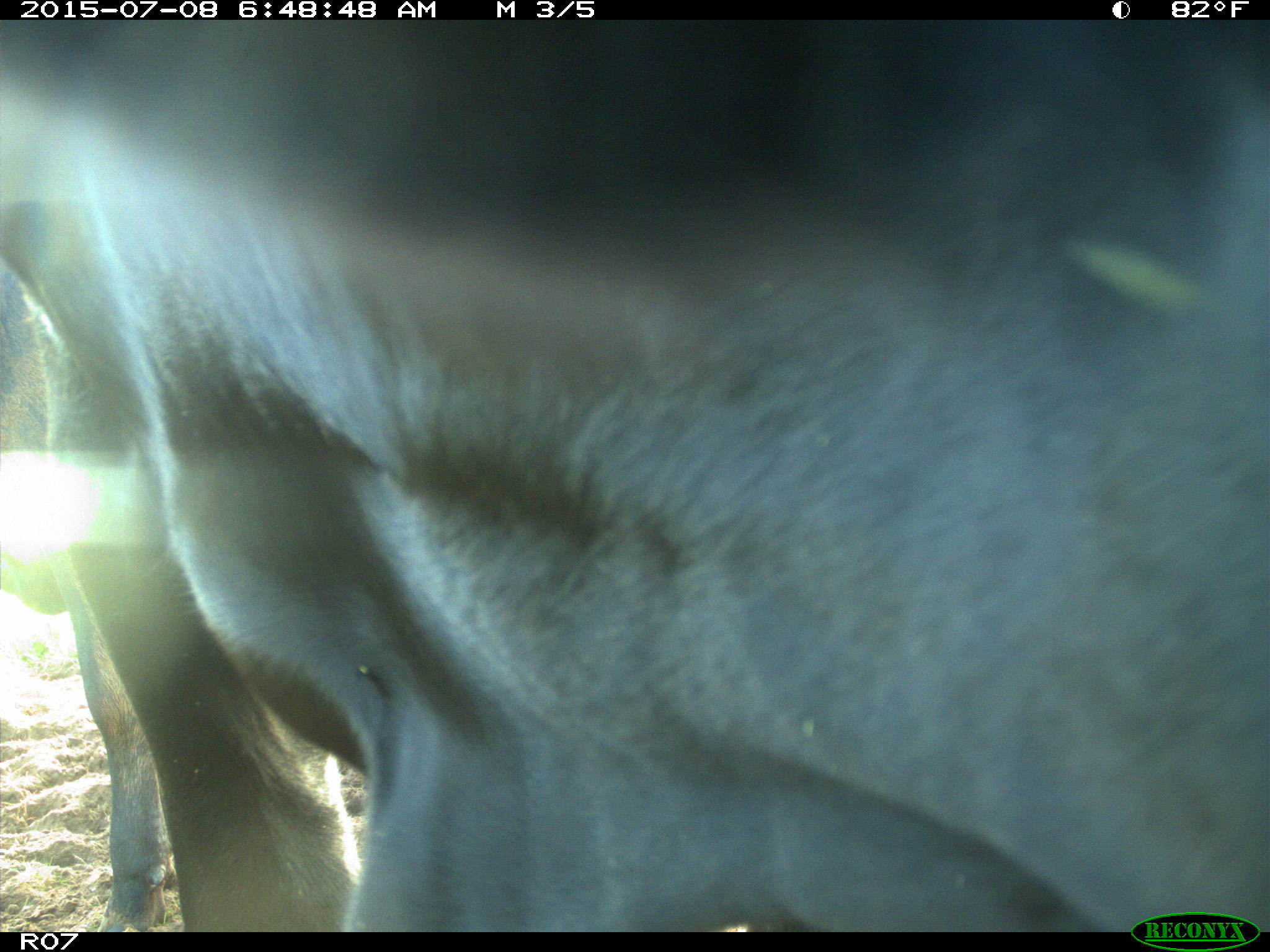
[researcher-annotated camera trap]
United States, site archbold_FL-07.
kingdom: Animalia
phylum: Chordata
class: Mammalia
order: Artiodactyla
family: Bovidae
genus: Bos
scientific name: Bos taurus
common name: domestic cow